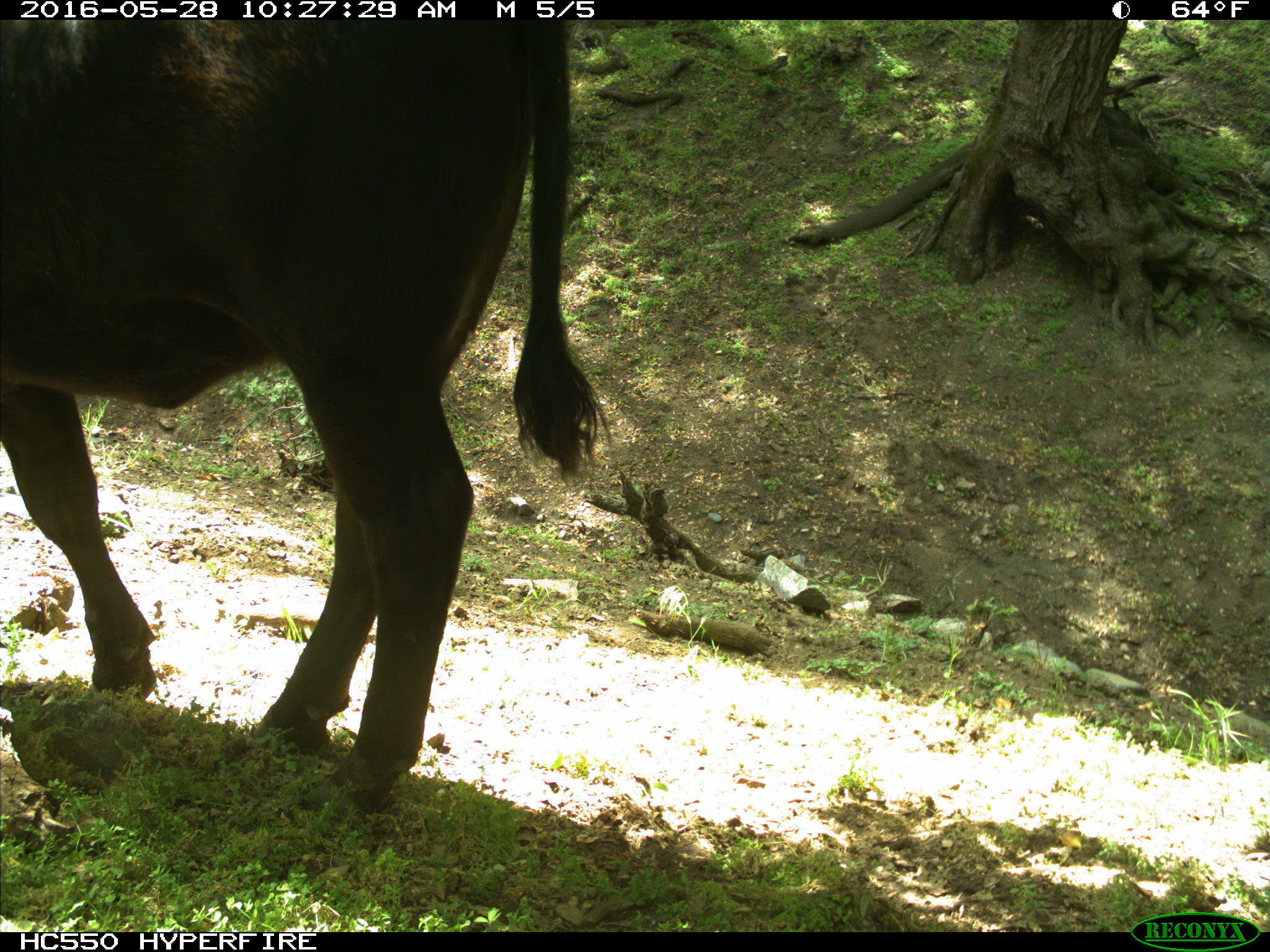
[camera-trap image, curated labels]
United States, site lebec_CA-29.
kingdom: Animalia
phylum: Chordata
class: Mammalia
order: Artiodactyla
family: Bovidae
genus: Bos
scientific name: Bos taurus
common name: domestic cow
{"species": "Bos taurus (domestic cow)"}